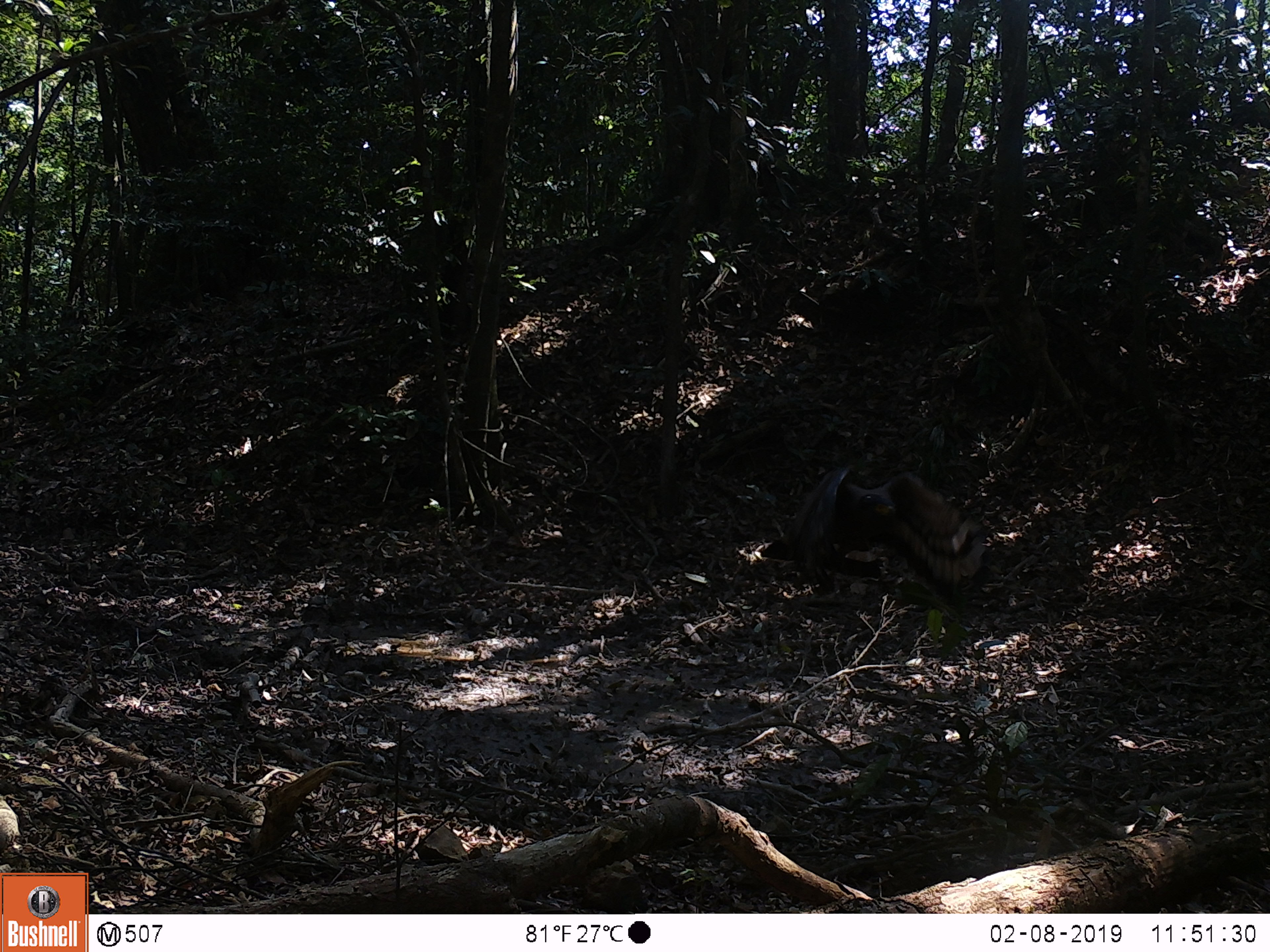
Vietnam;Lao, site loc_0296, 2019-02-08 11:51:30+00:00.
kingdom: Animalia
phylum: Chordata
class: Aves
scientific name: Aves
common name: bird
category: unidentified bird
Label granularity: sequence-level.